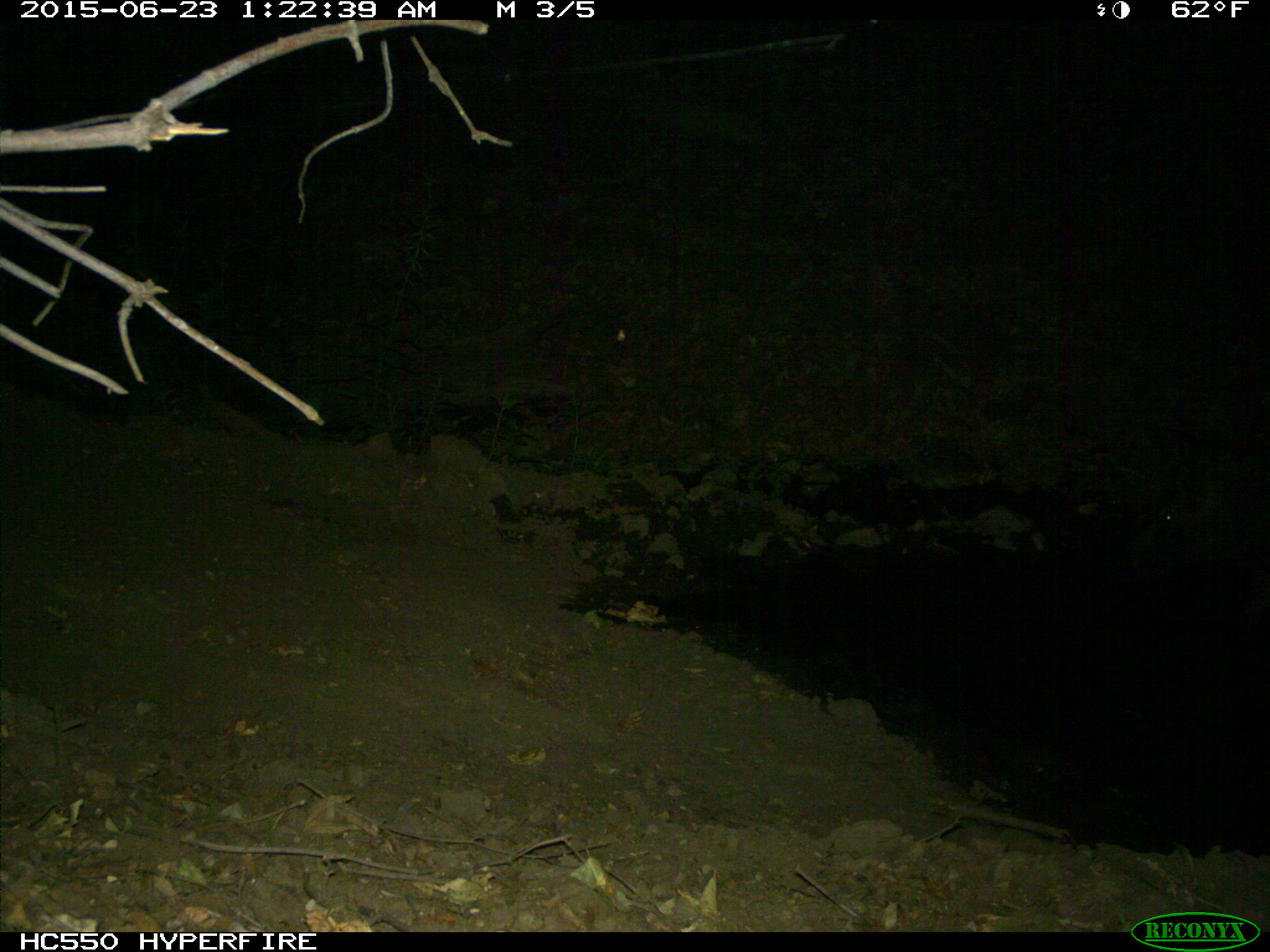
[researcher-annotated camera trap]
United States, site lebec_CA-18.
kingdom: Animalia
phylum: Chordata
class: Mammalia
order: Artiodactyla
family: Suidae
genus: Sus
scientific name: Sus scrofa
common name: wild boar